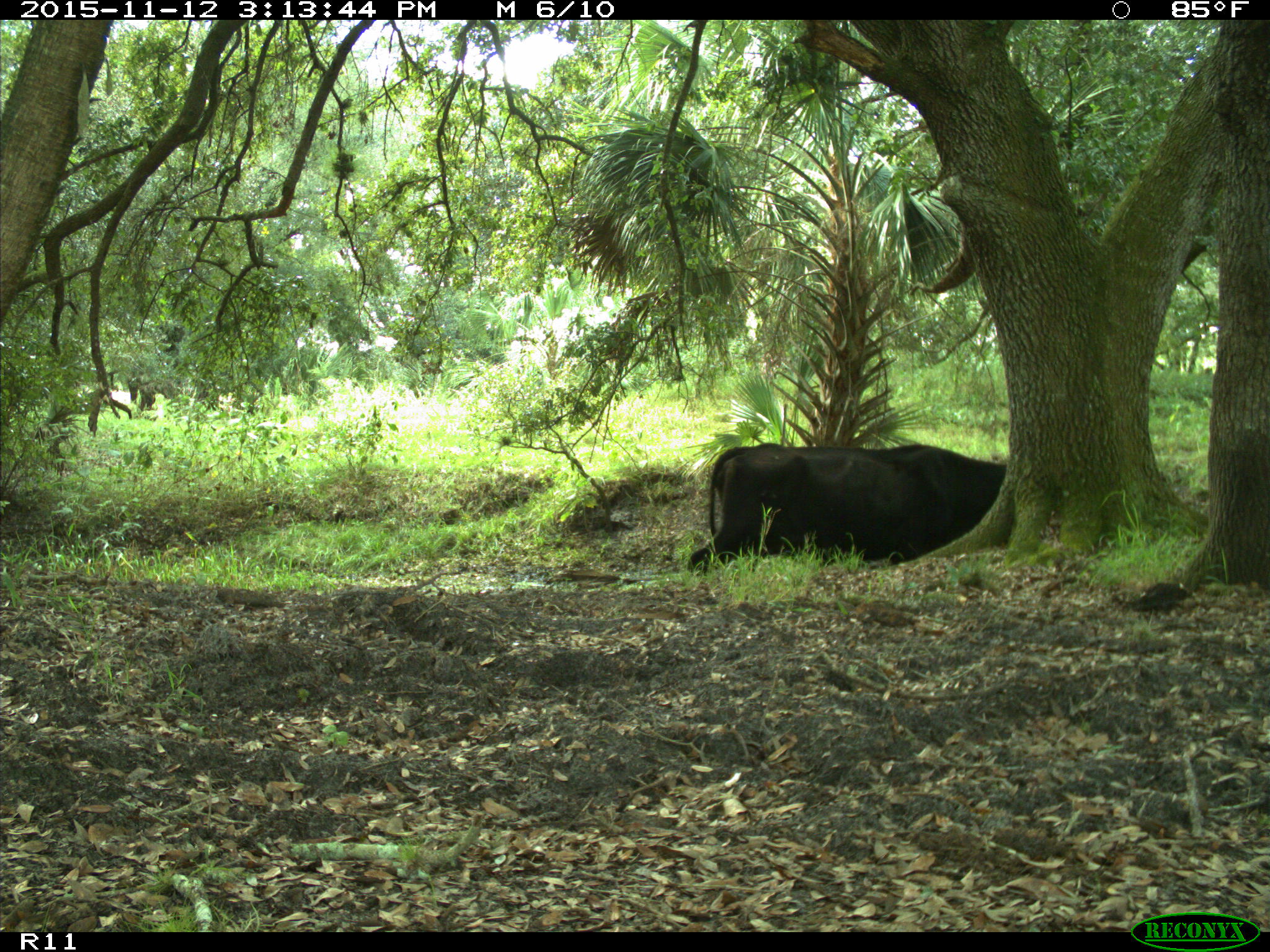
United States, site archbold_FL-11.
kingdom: Animalia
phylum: Chordata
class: Mammalia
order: Artiodactyla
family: Bovidae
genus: Bos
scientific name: Bos taurus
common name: domestic cow